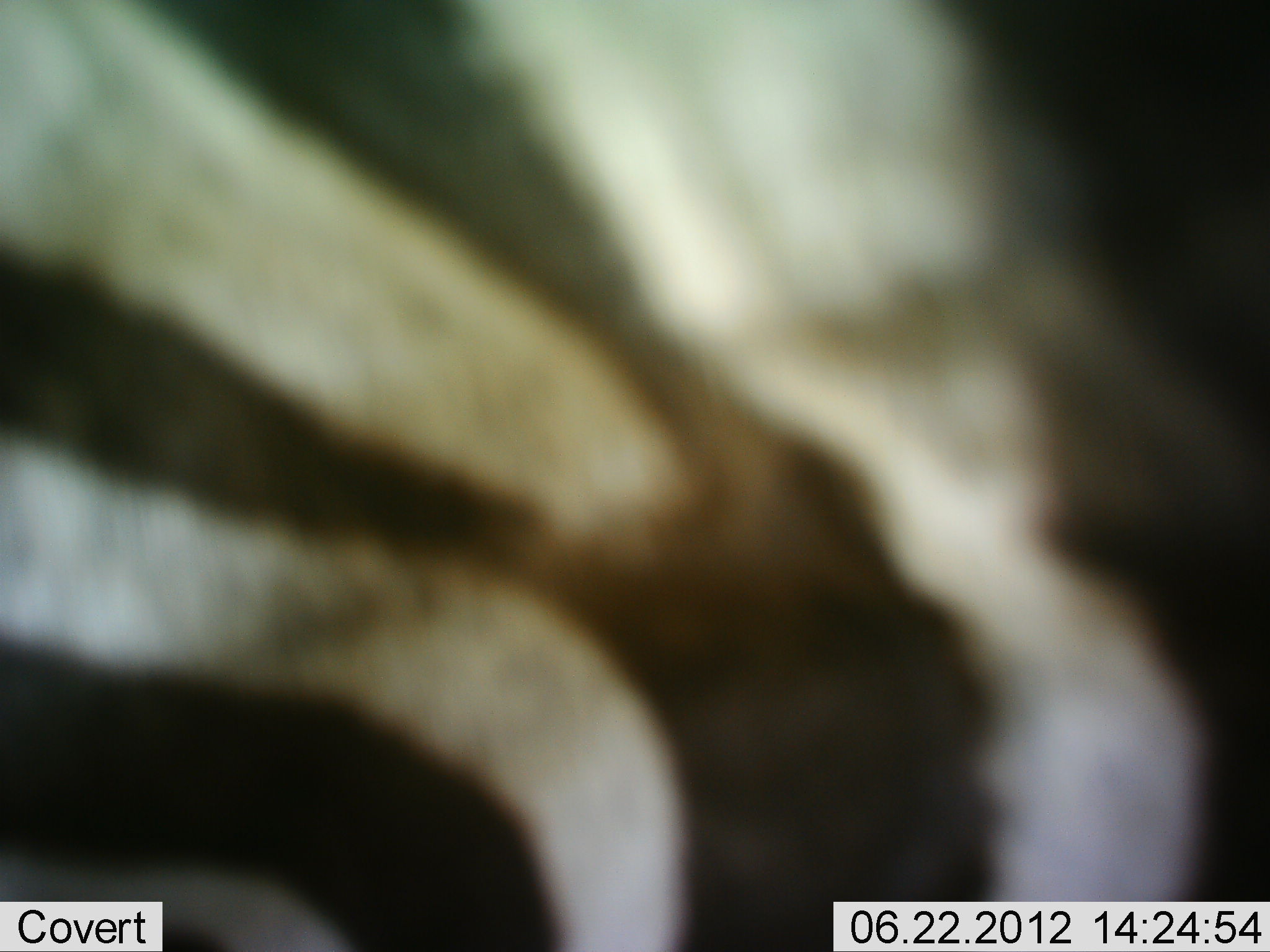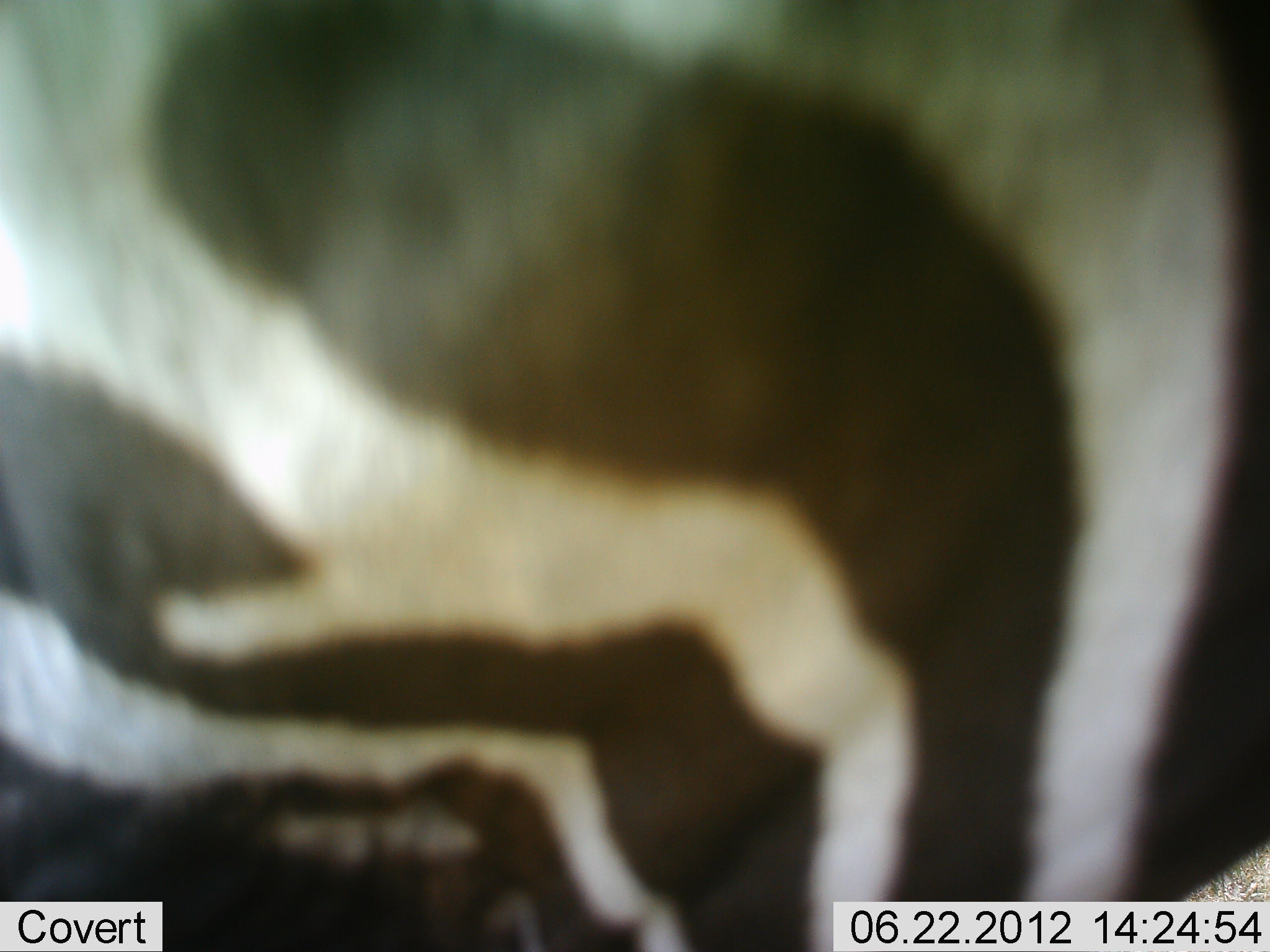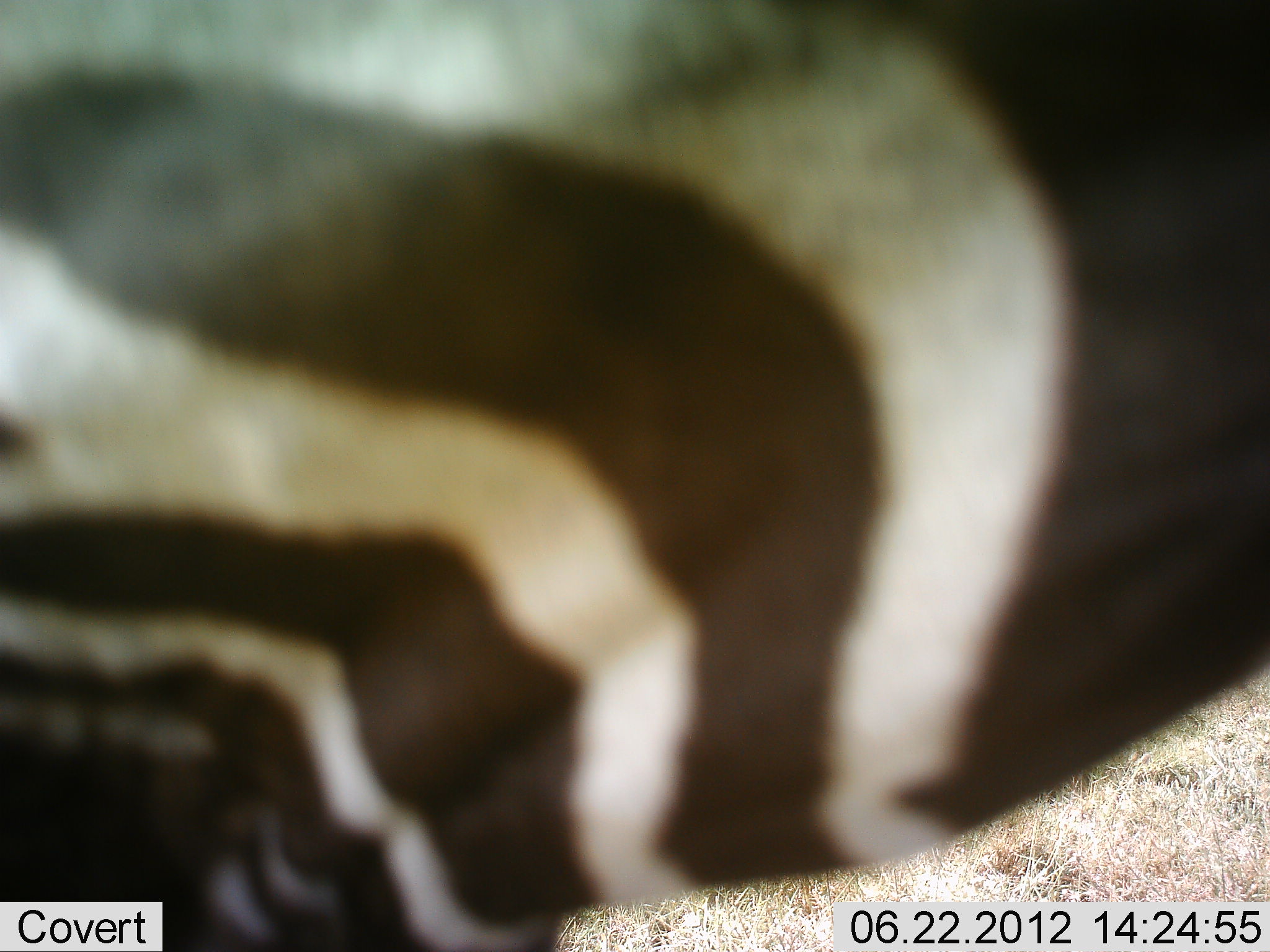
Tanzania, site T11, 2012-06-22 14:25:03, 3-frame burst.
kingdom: Animalia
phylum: Chordata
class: Mammalia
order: Perissodactyla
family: Equidae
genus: Equus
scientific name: Equus quagga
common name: plains zebra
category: zebra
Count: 1.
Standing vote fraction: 30%.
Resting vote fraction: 0%.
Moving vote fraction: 70%.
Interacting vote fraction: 0%.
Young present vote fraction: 0%.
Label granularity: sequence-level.